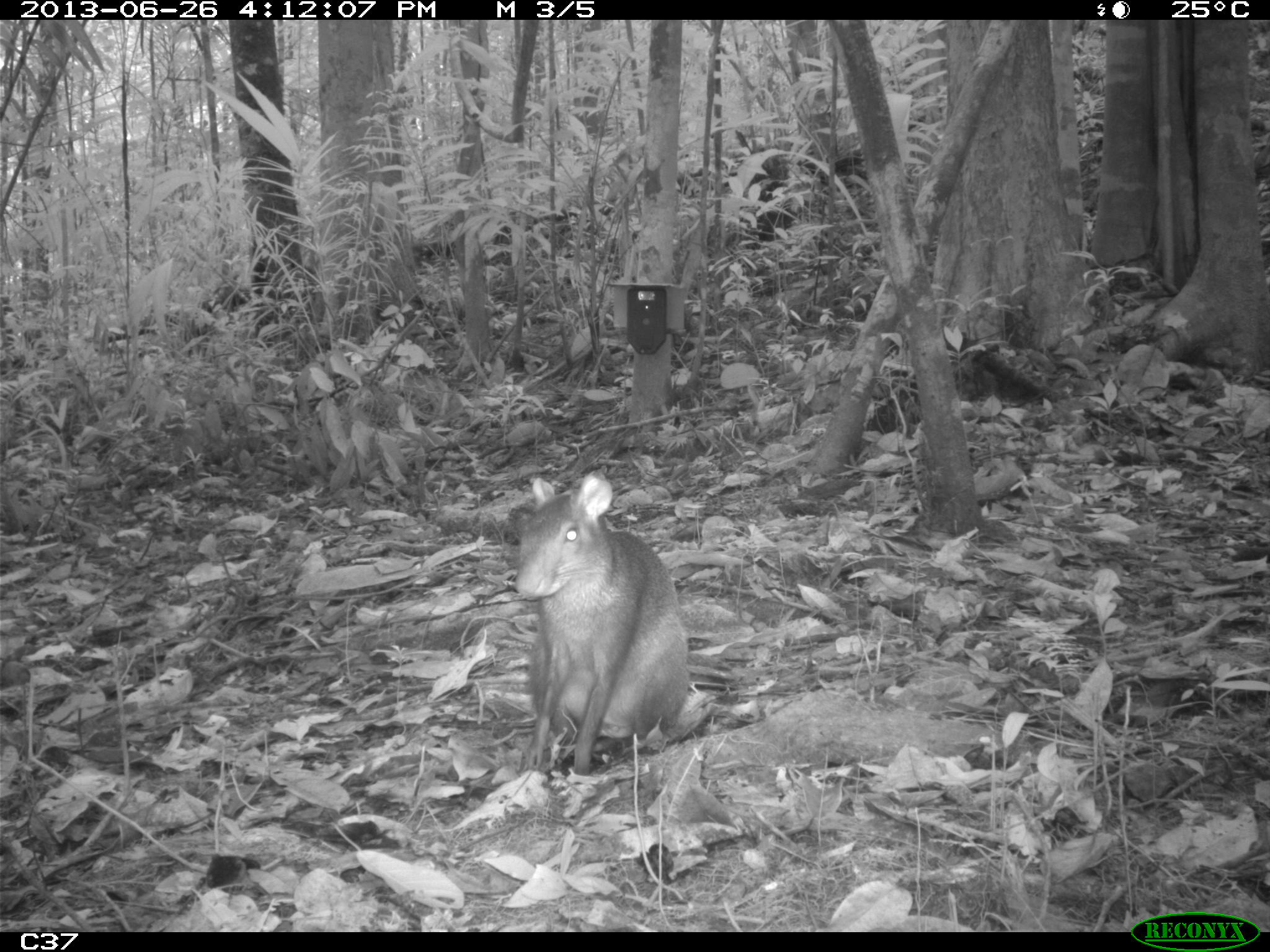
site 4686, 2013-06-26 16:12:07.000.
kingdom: Animalia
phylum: Chordata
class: Mammalia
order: Rodentia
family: Dasyproctidae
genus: Dasyprocta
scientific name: Dasyprocta leporina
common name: red-rumped agouti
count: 1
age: adult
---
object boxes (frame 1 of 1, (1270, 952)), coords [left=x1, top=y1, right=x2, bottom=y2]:
dasyprocta leporina: [left=511, top=469, right=710, bottom=775]